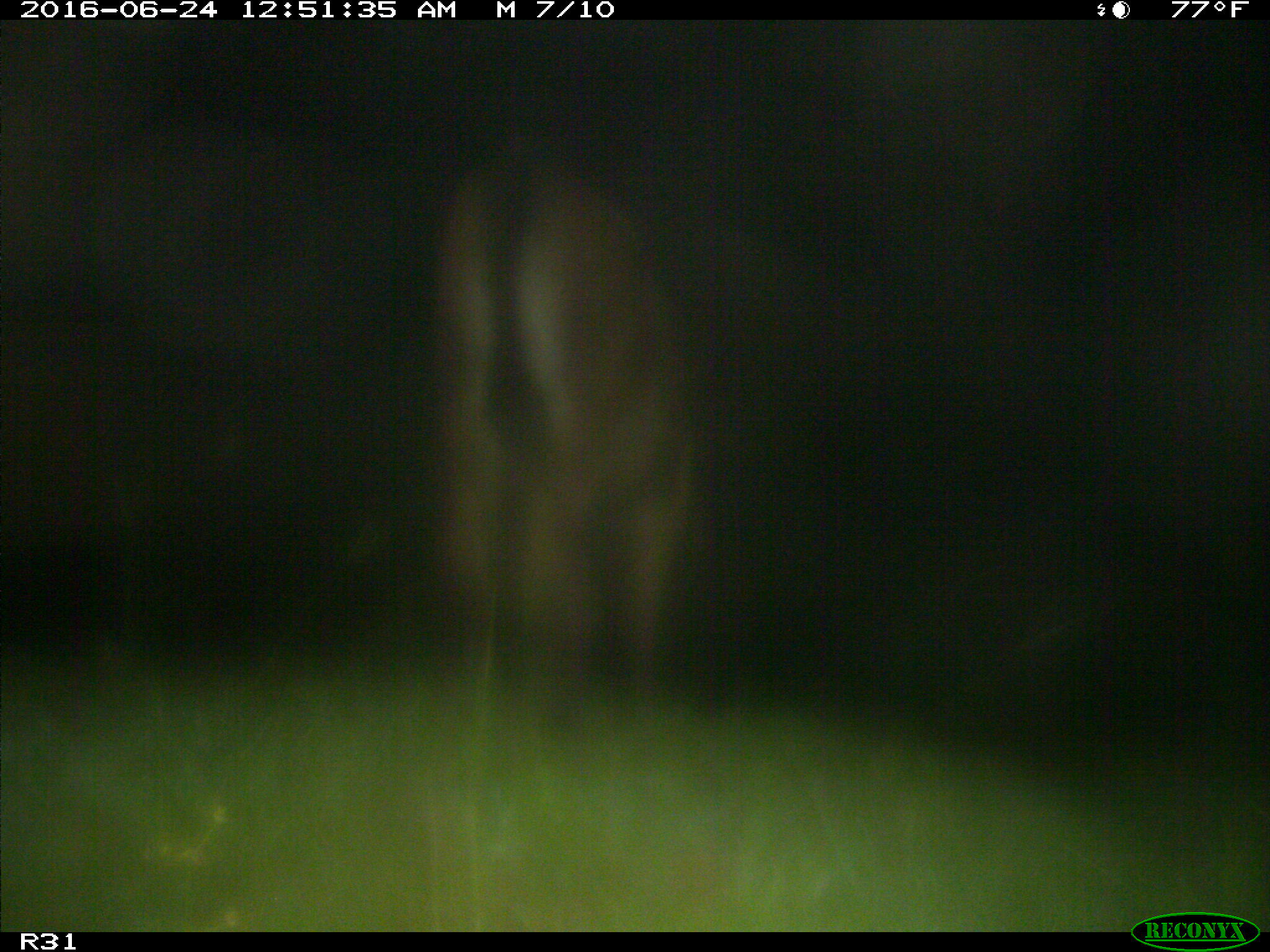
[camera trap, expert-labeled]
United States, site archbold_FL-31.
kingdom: Animalia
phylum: Chordata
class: Mammalia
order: Artiodactyla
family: Bovidae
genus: Bos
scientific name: Bos taurus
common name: domestic cow